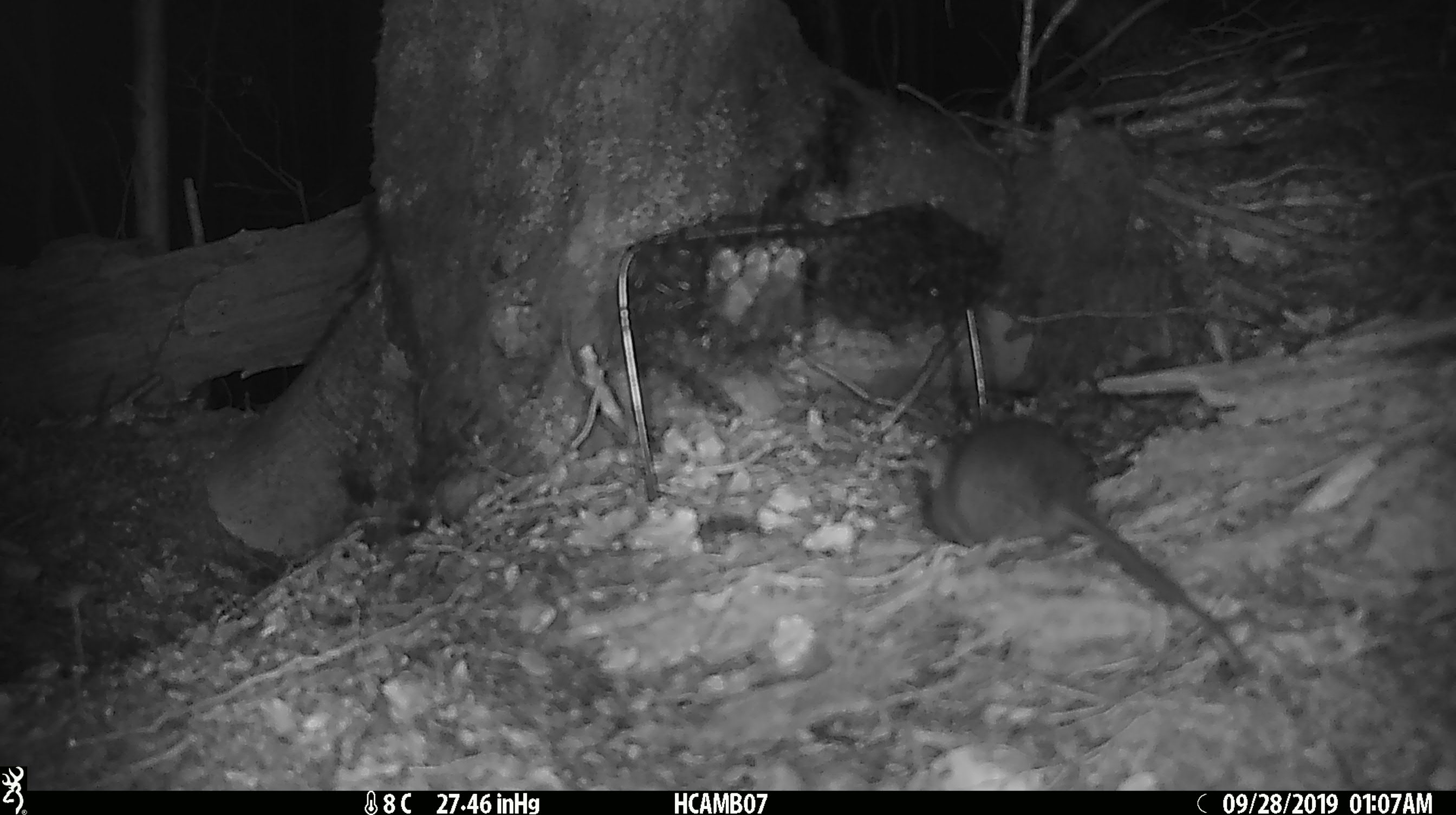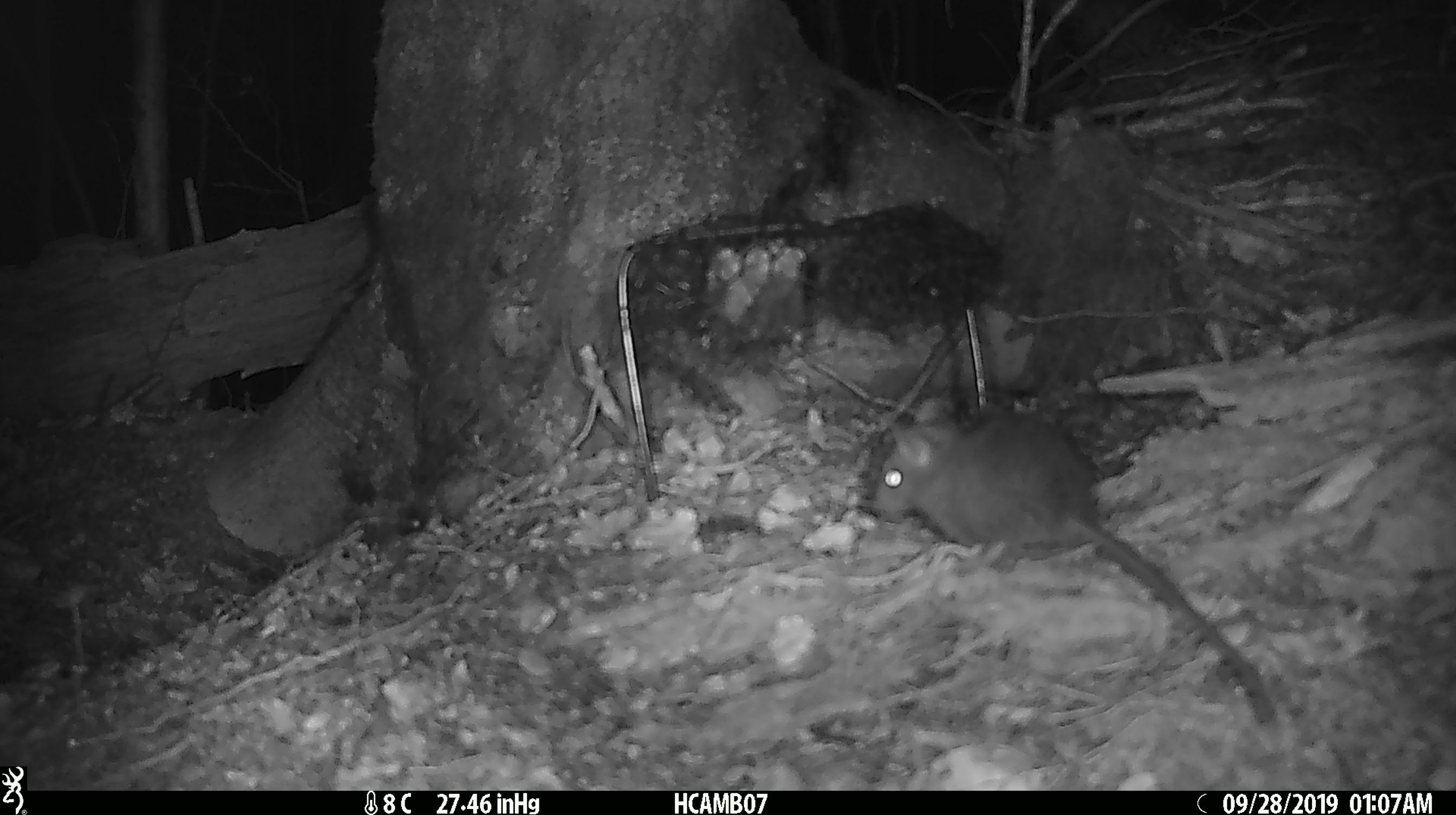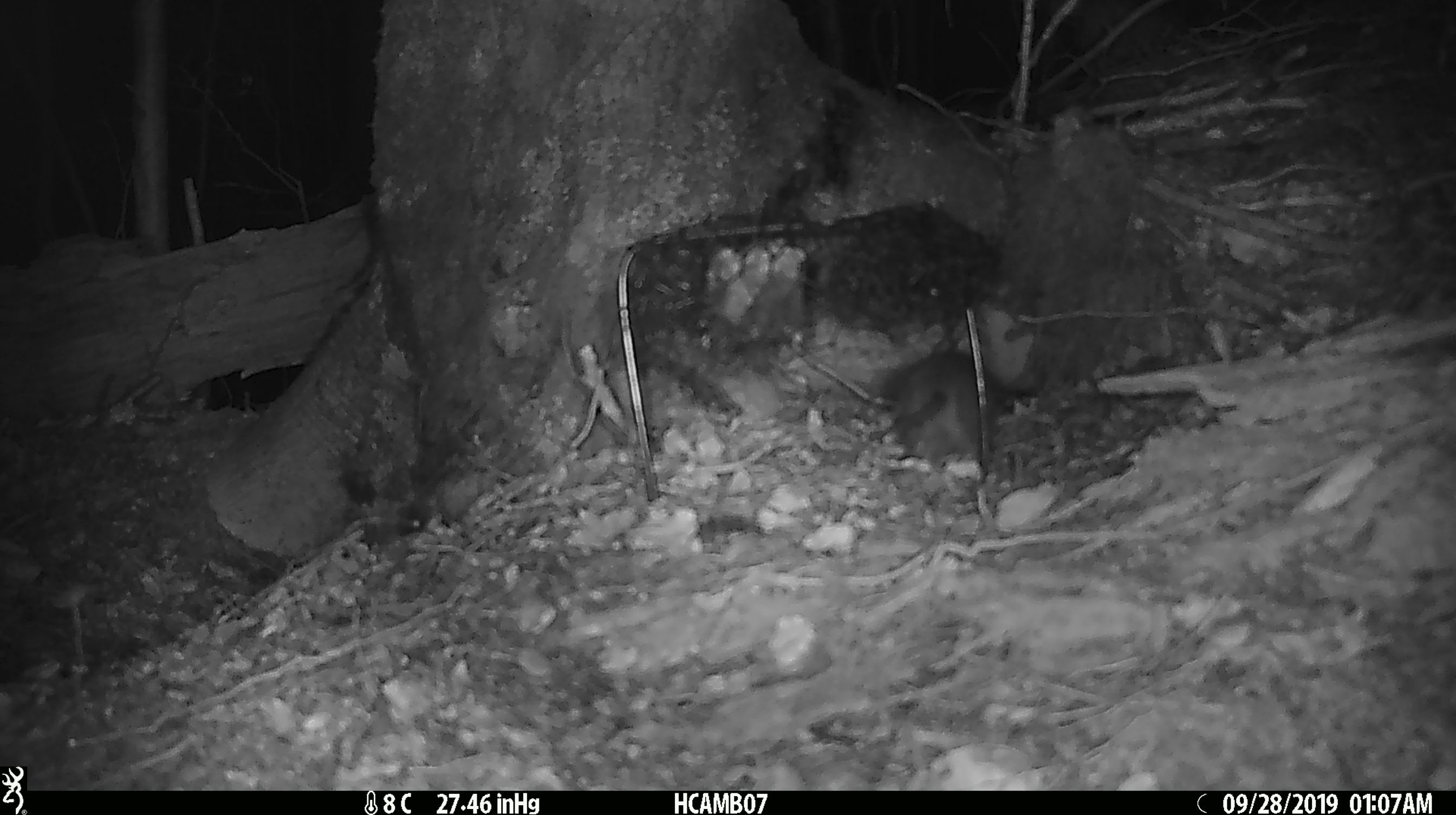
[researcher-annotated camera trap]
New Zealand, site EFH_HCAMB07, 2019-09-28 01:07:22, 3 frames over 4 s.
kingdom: Animalia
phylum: Chordata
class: Mammalia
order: Rodentia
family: Muridae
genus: Rattus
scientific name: Rattus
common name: rat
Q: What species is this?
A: Rat (Rattus).